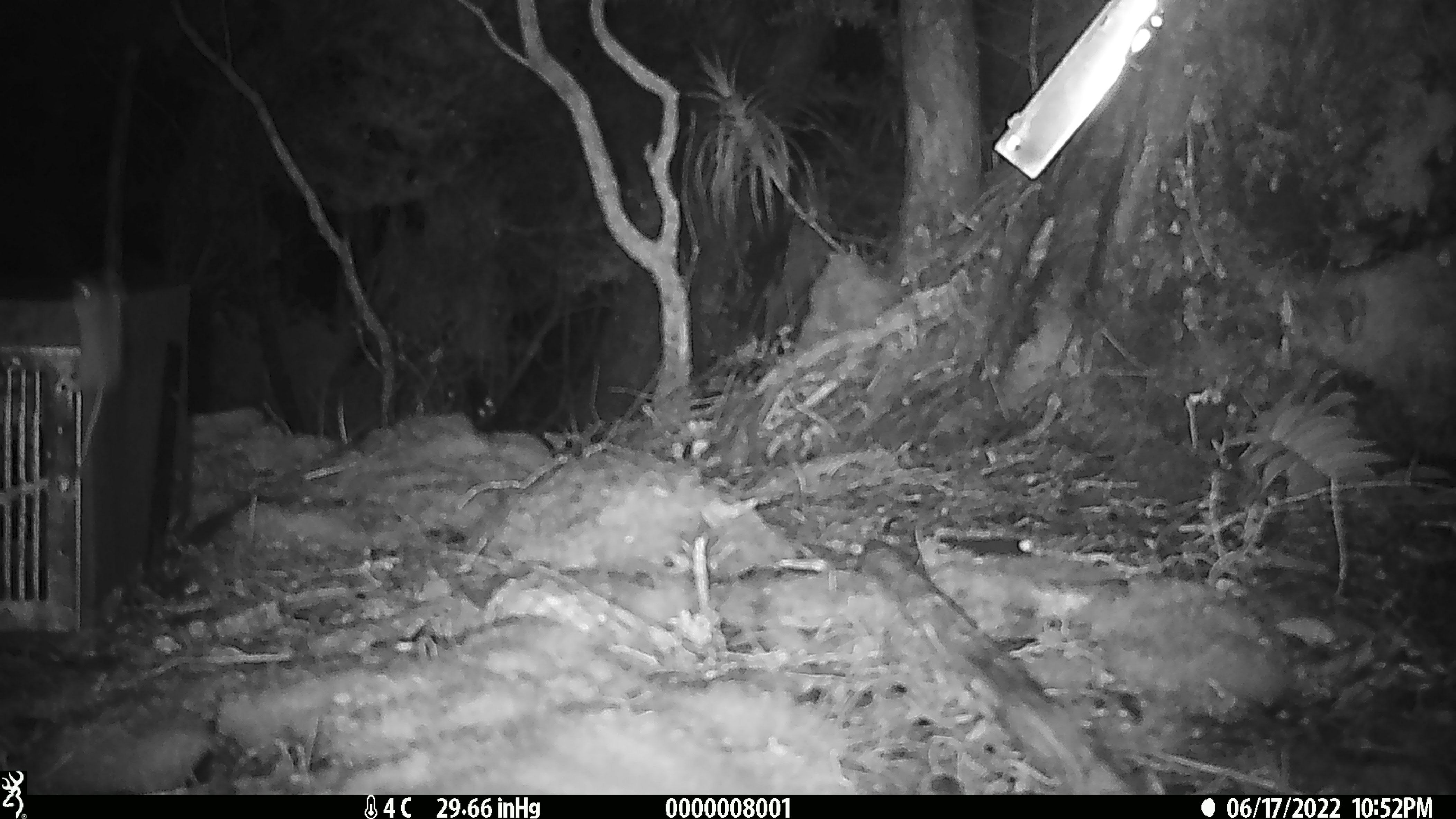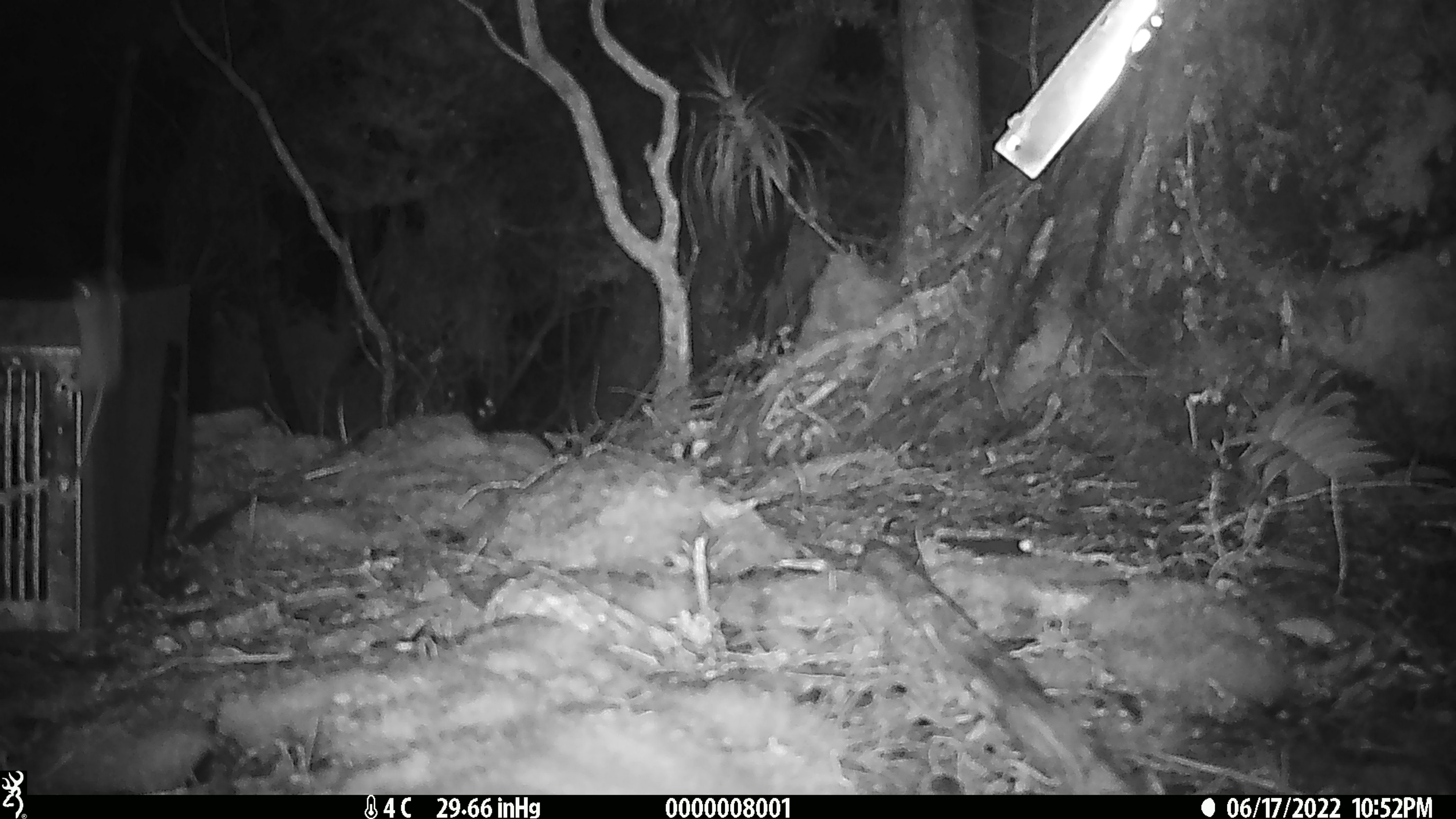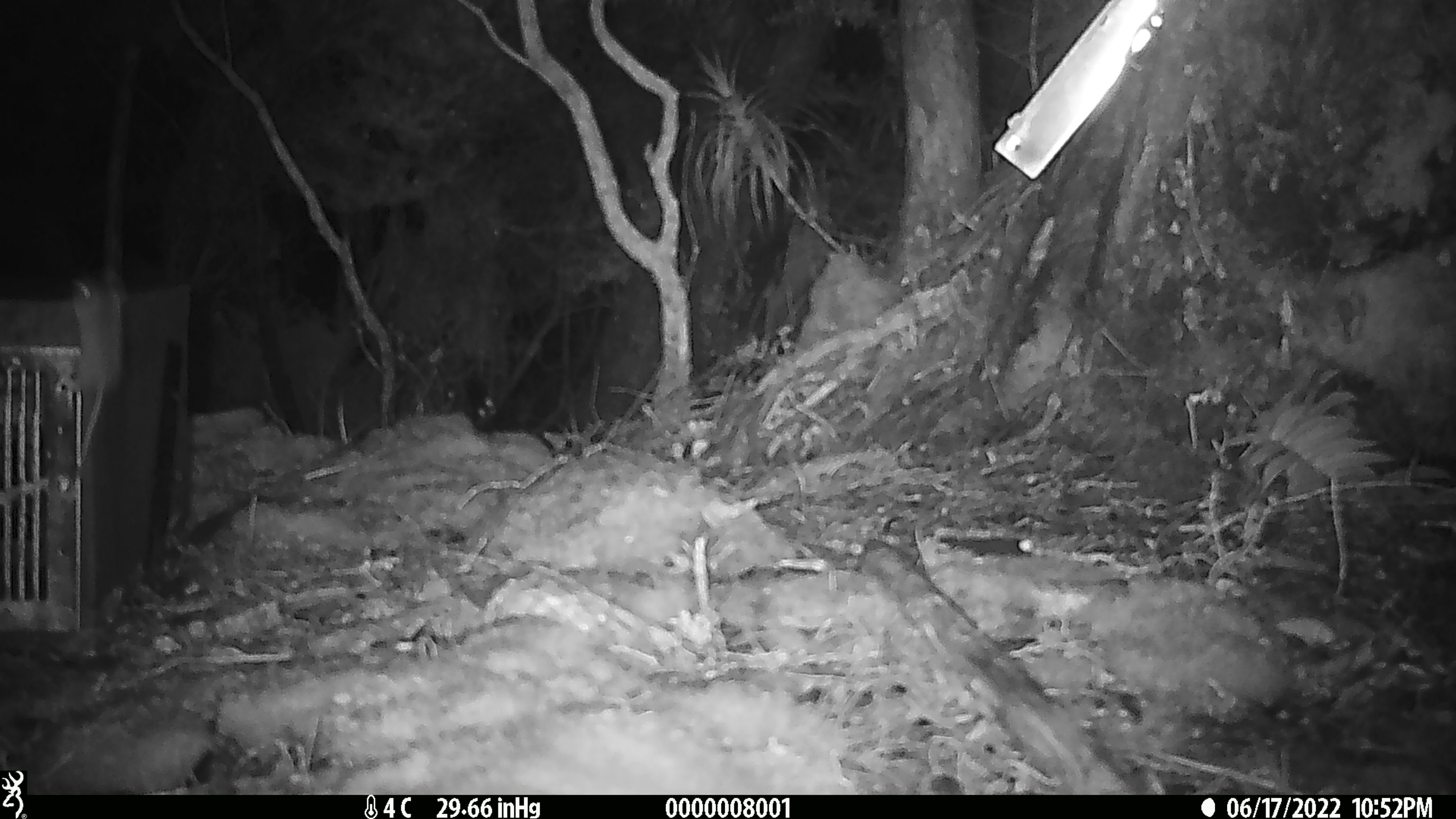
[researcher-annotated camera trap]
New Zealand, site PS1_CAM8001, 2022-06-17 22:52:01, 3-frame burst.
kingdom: Animalia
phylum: Chordata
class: Mammalia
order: Rodentia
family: Muridae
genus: Mus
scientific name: Mus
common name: mouse